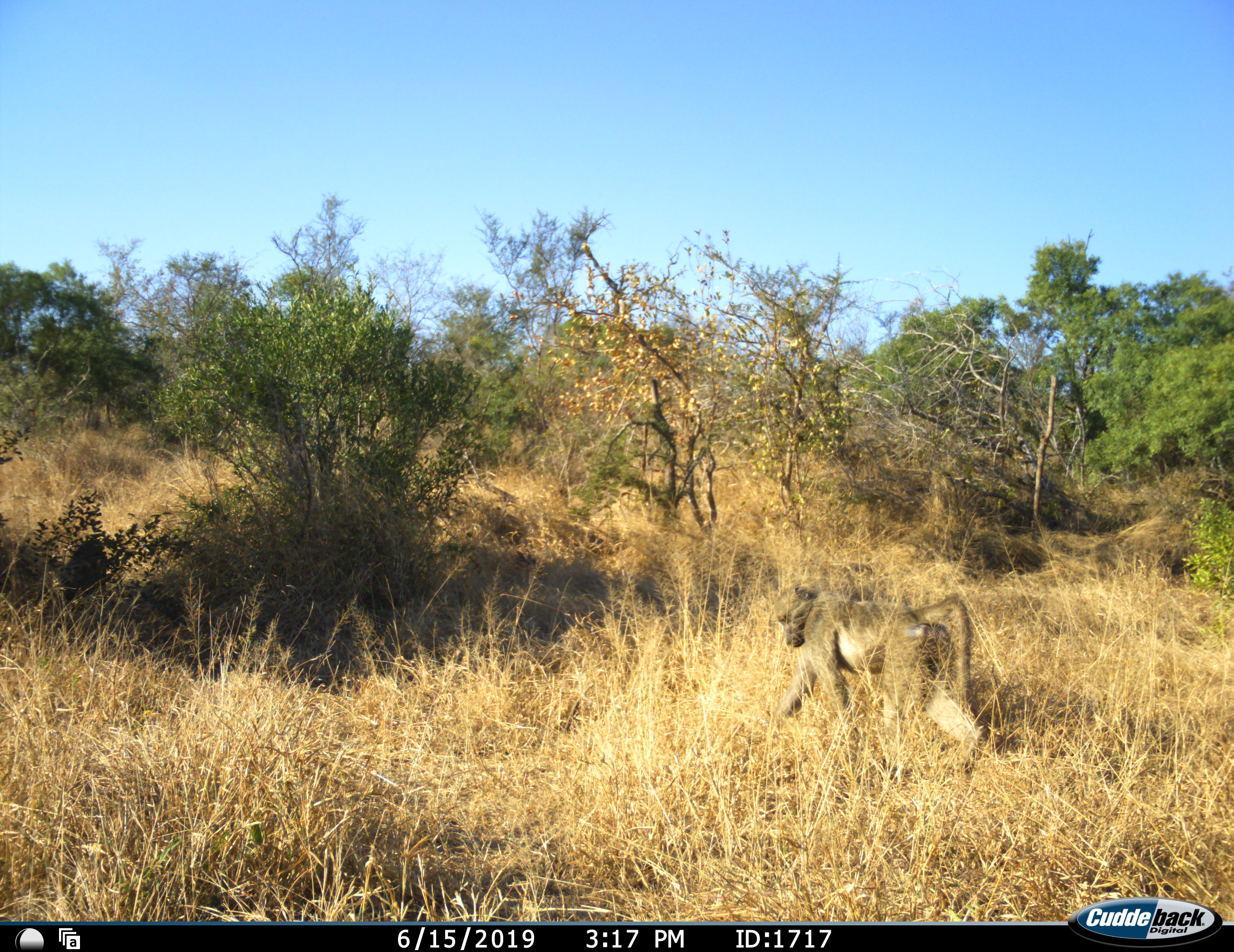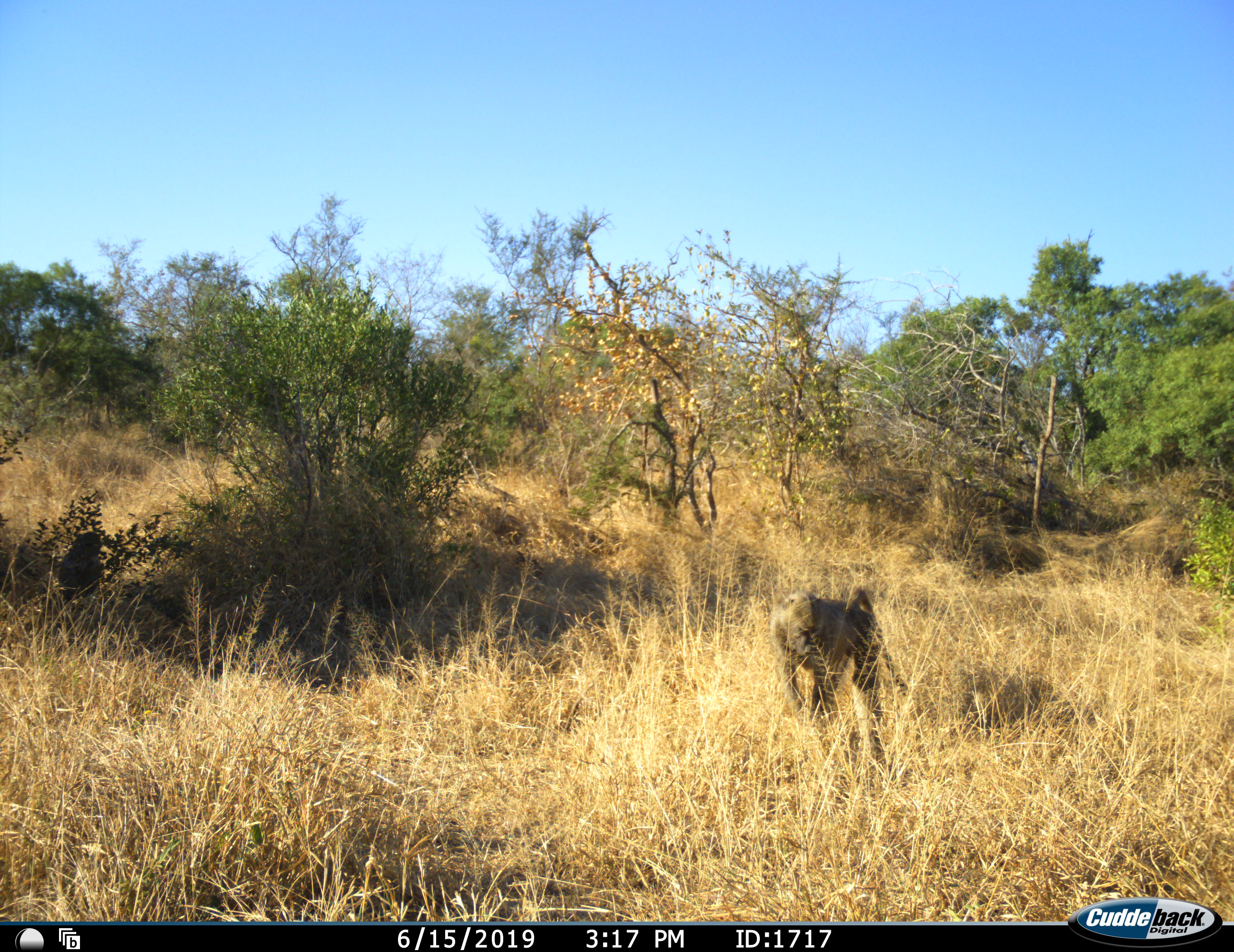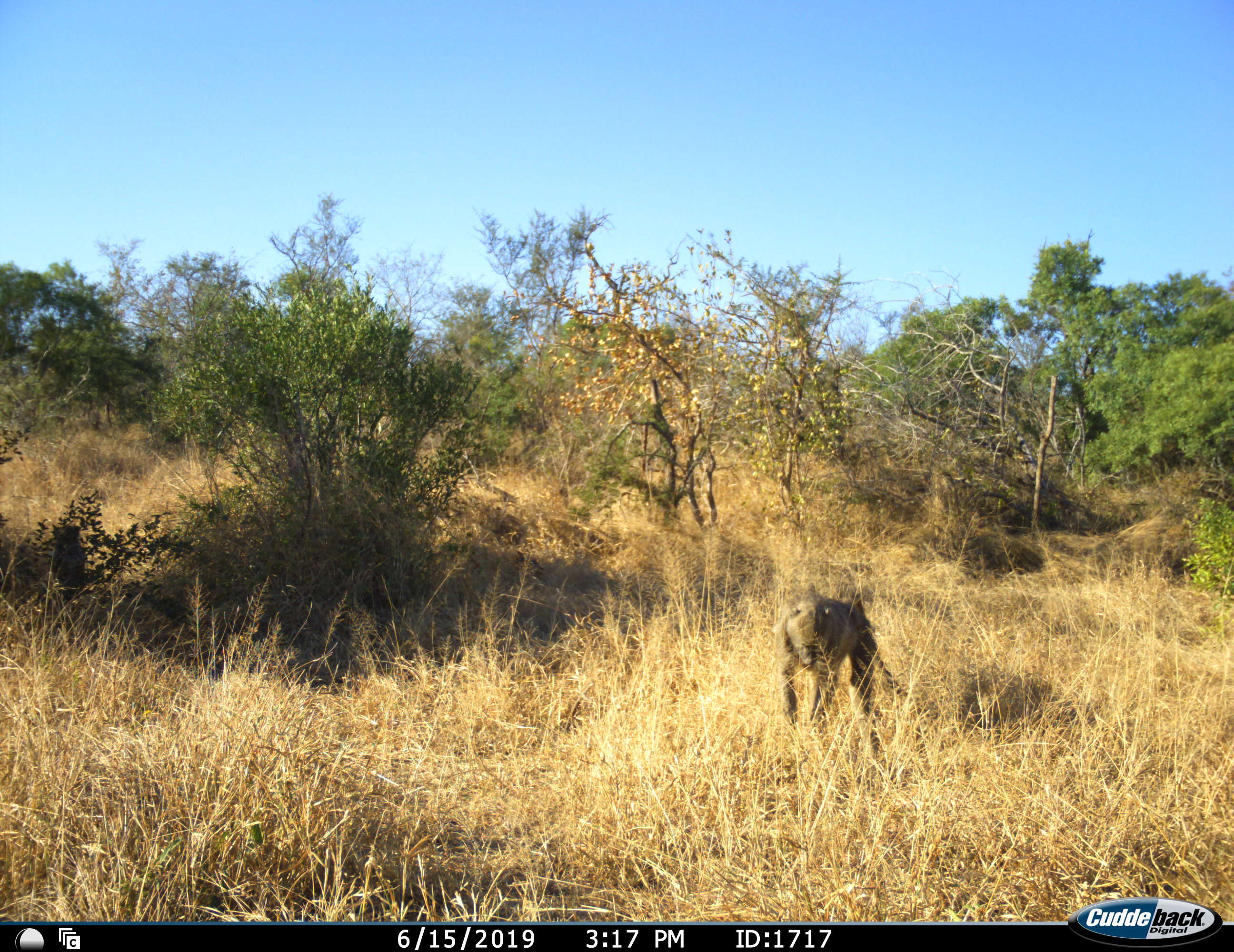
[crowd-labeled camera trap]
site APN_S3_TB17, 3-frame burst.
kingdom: Animalia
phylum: Chordata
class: Mammalia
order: Primates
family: Cercopithecidae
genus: Papio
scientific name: Papio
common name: baboon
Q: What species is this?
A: Baboon (Papio).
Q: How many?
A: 2.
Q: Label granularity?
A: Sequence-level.